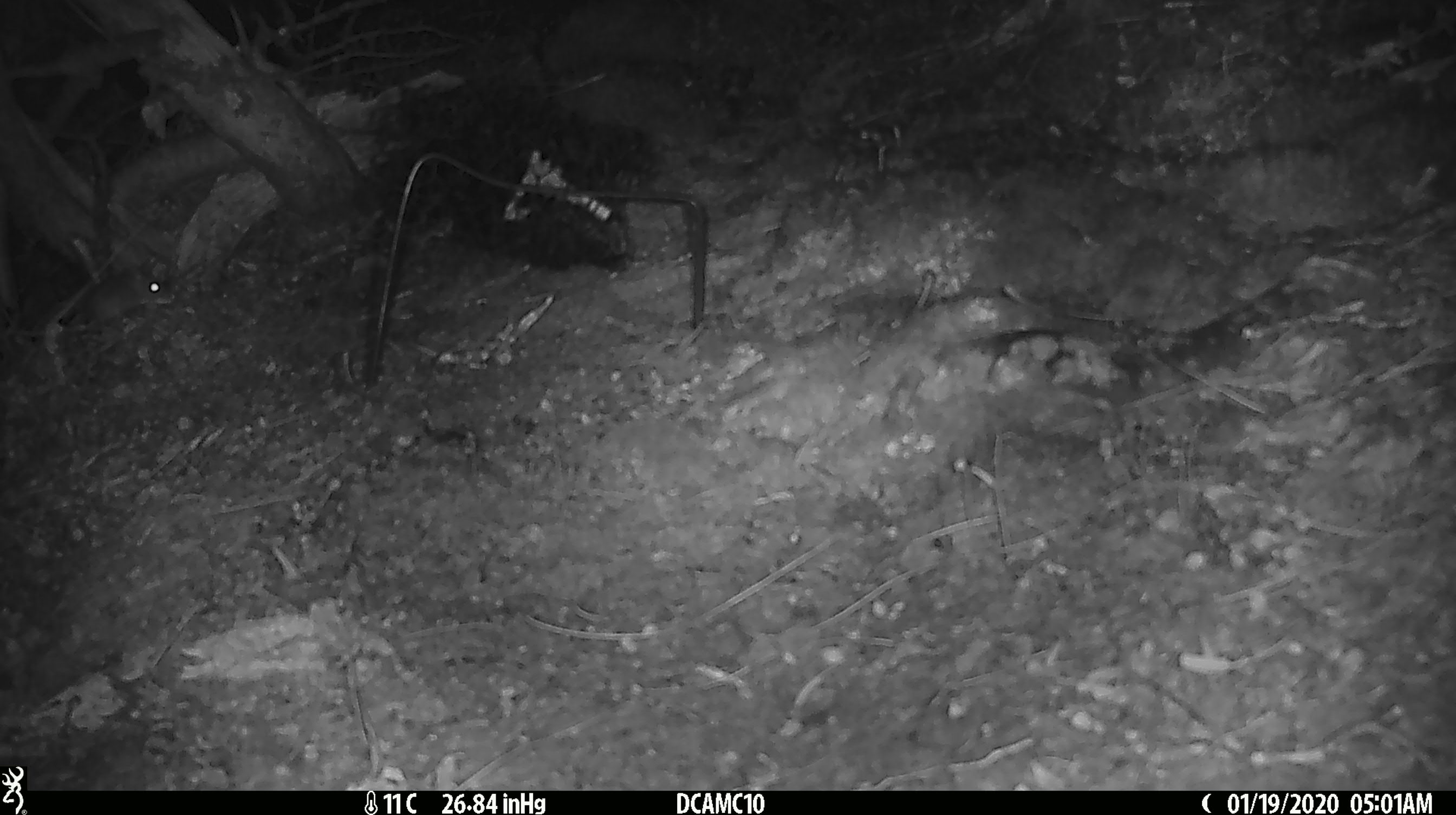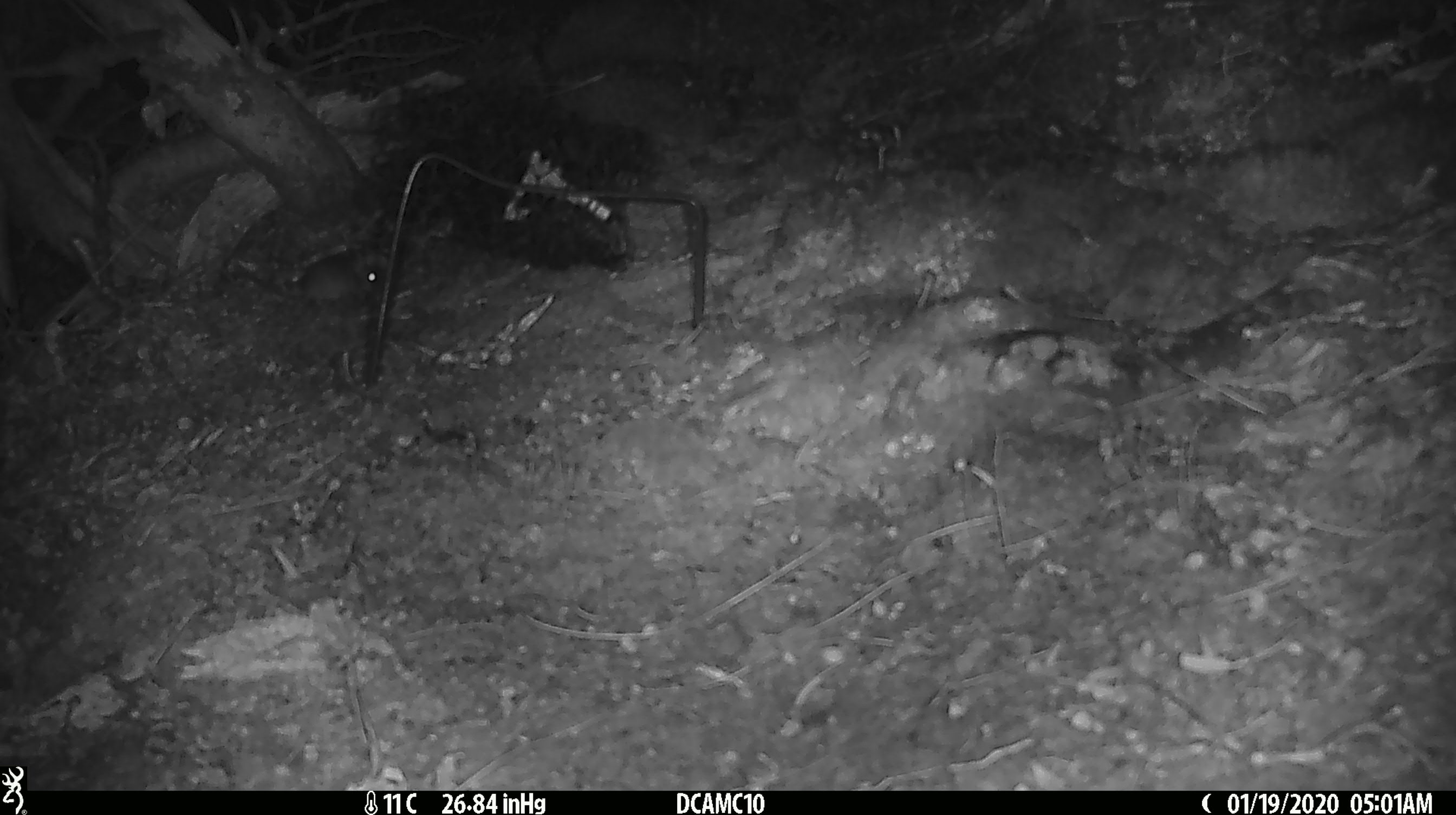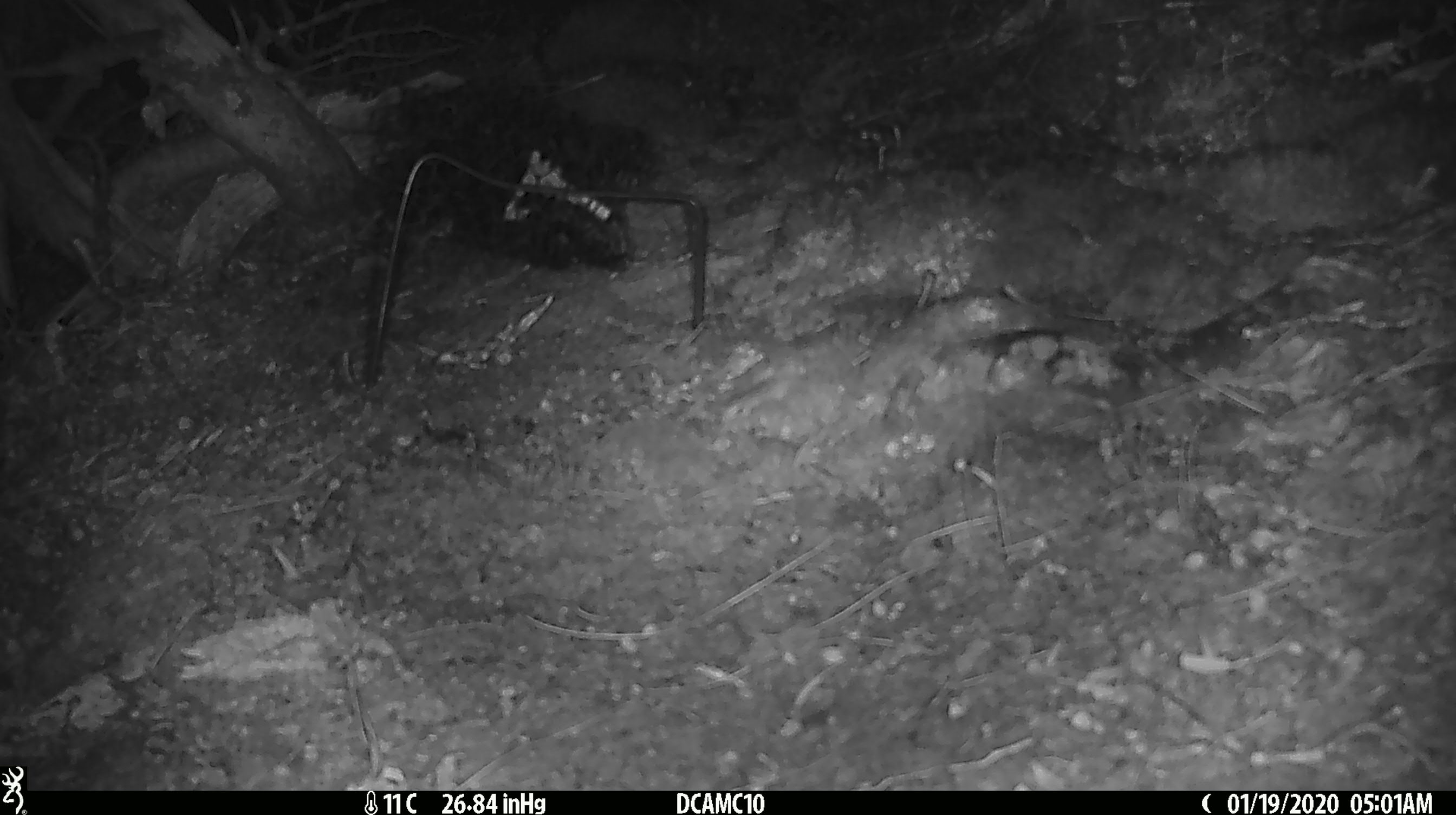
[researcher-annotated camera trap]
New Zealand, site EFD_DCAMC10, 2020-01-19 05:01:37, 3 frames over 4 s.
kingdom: Animalia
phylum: Chordata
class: Mammalia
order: Rodentia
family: Muridae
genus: Mus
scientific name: Mus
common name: mouse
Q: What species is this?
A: Mouse (Mus).